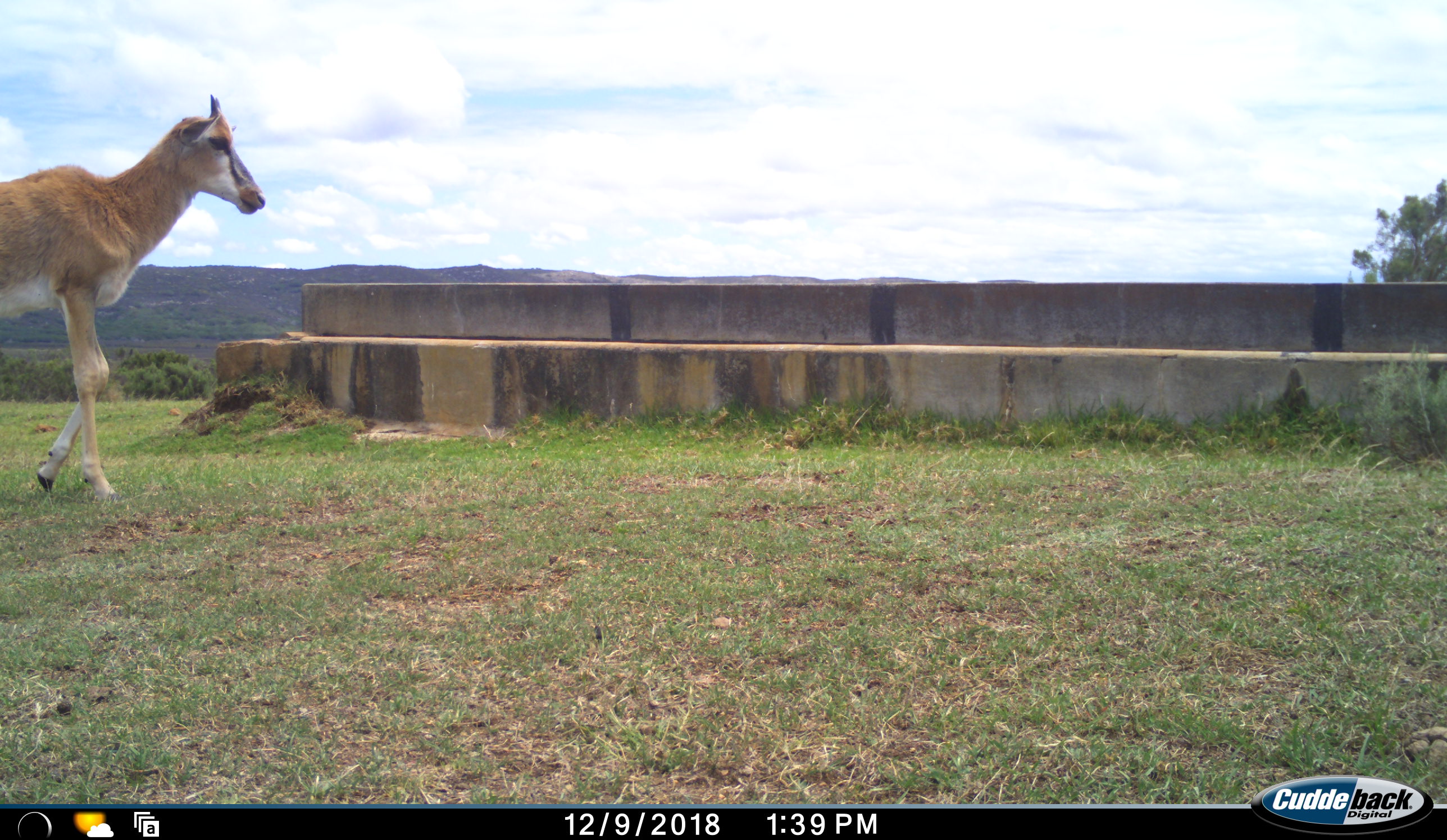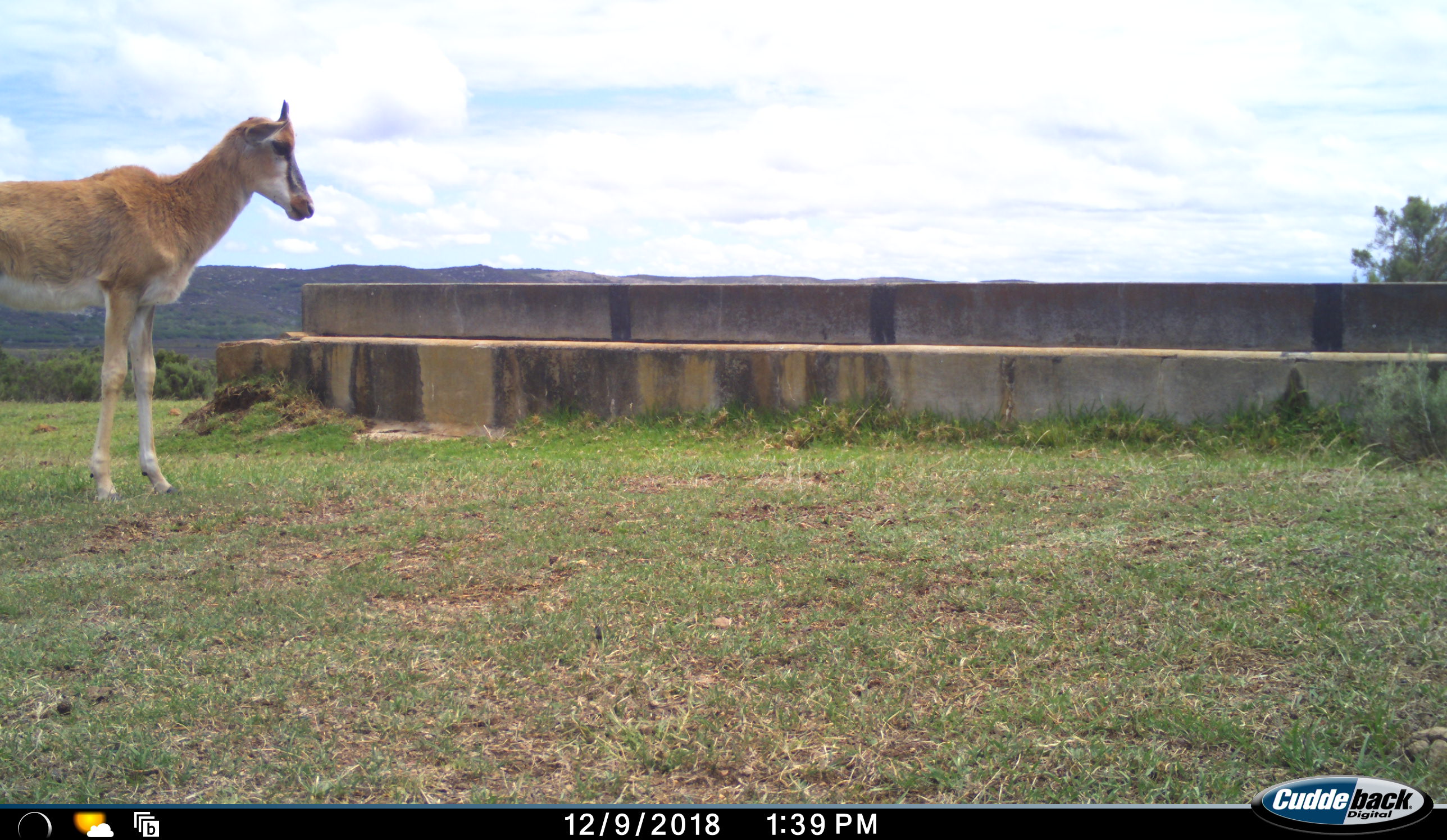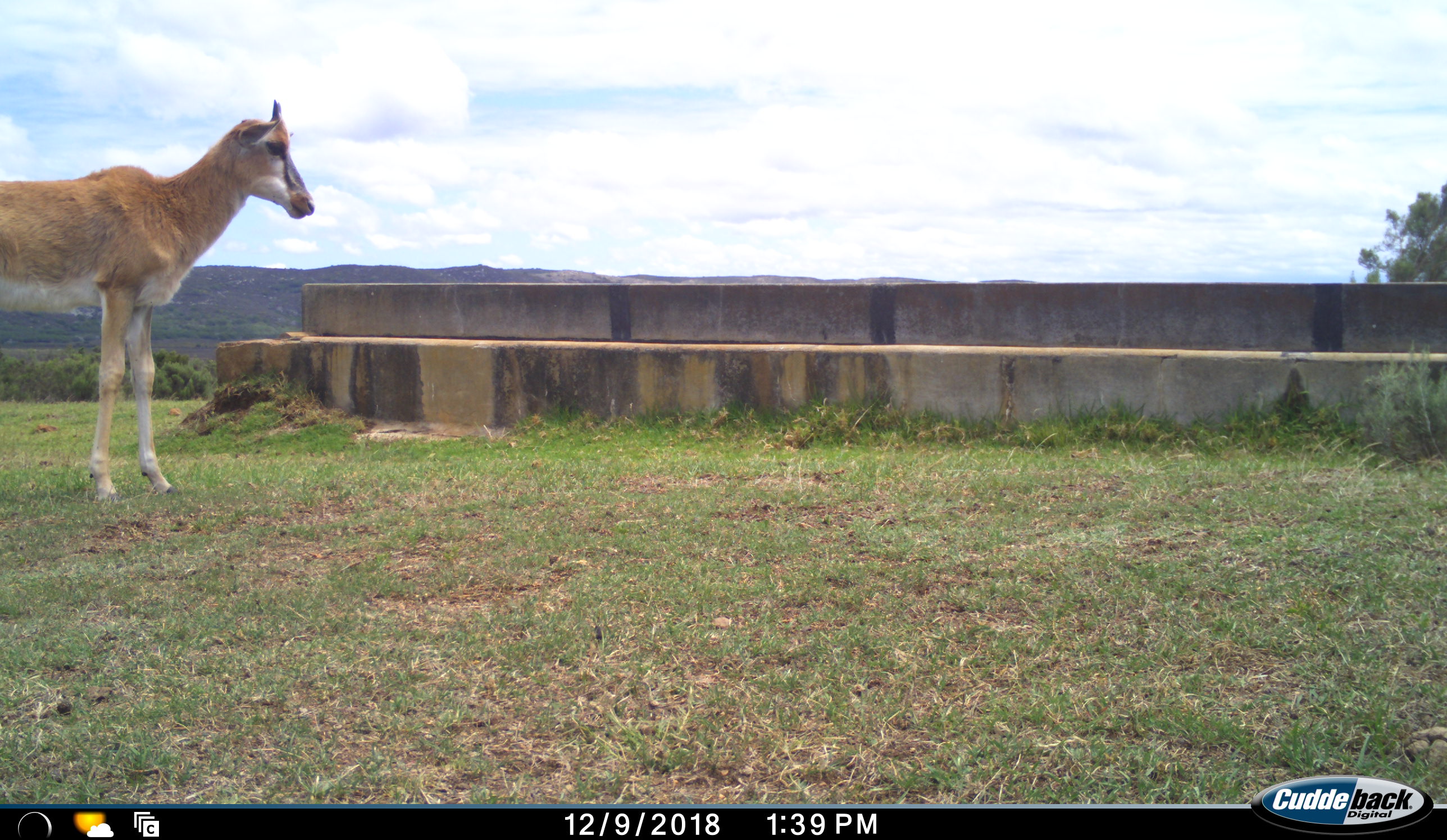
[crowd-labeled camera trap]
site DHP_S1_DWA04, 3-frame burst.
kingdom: Animalia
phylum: Chordata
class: Mammalia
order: Artiodactyla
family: Bovidae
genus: Damaliscus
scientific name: Damaliscus pygargus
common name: bontebok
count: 1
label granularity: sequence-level